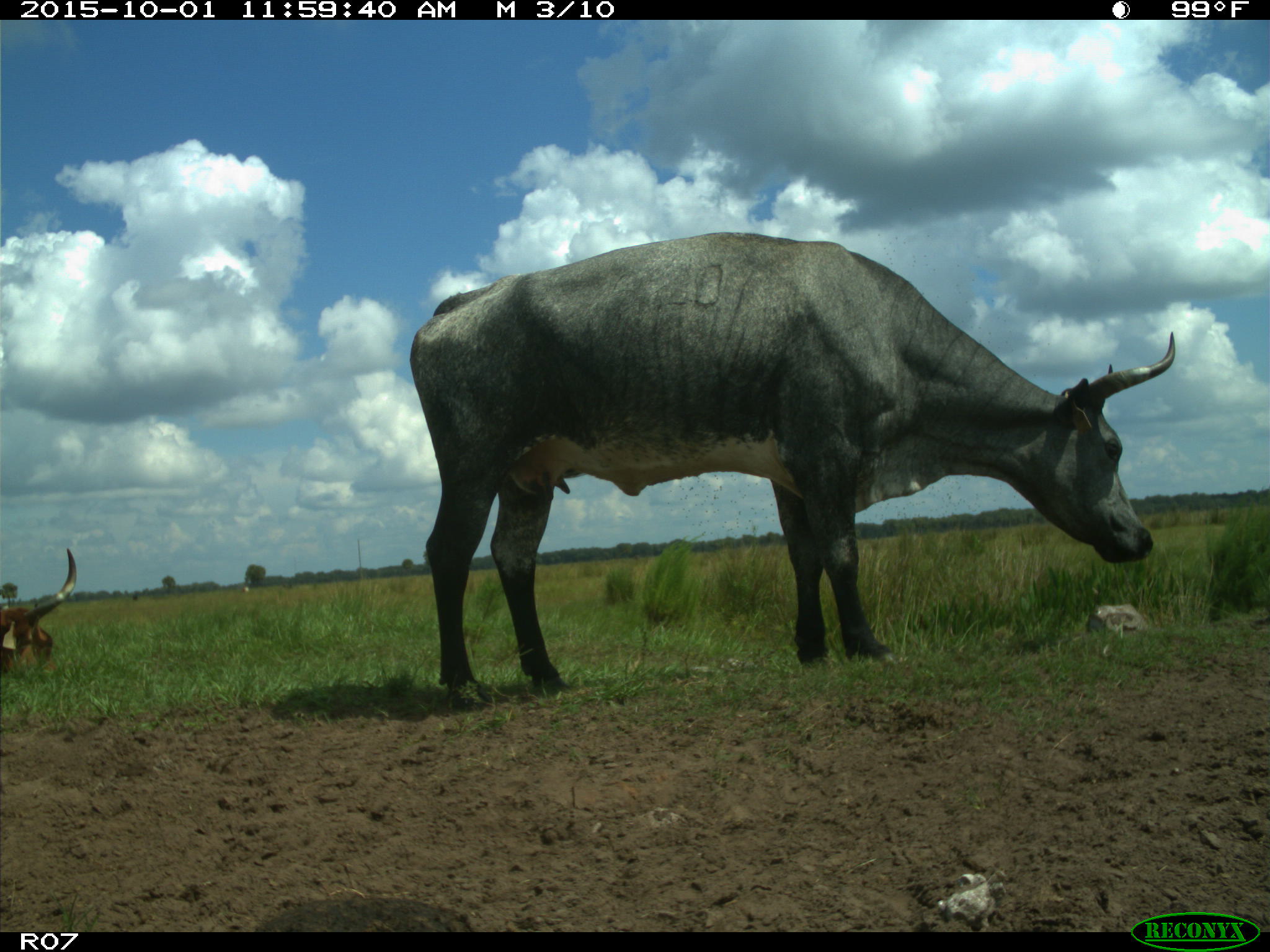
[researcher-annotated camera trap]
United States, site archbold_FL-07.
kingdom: Animalia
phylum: Chordata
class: Mammalia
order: Artiodactyla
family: Bovidae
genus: Bos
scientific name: Bos taurus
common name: domestic cow